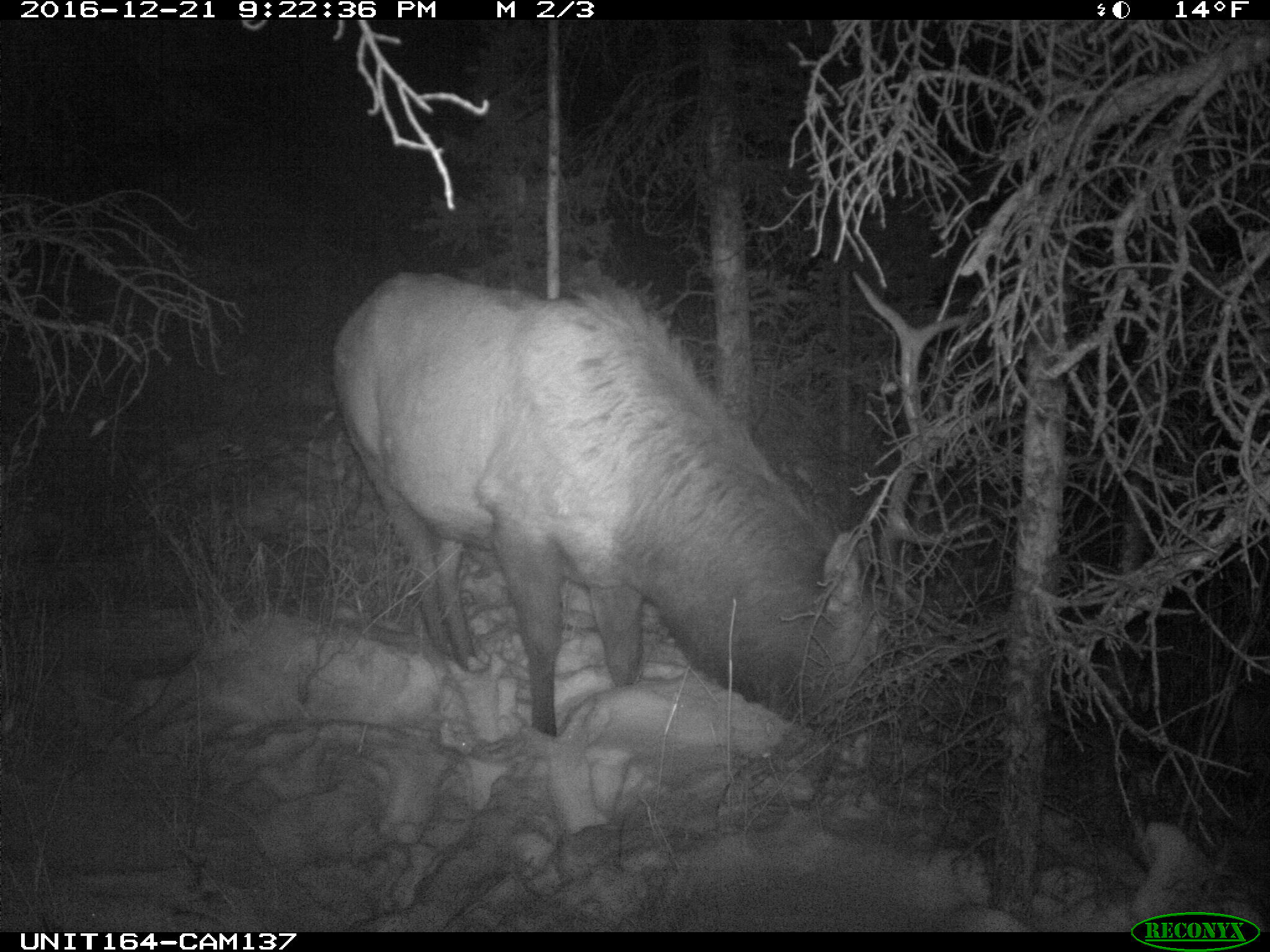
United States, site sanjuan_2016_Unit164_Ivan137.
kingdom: Animalia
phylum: Chordata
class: Mammalia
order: Artiodactyla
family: Cervidae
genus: Cervus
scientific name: Cervus elaphus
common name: red deer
Cervus elaphus (red deer).